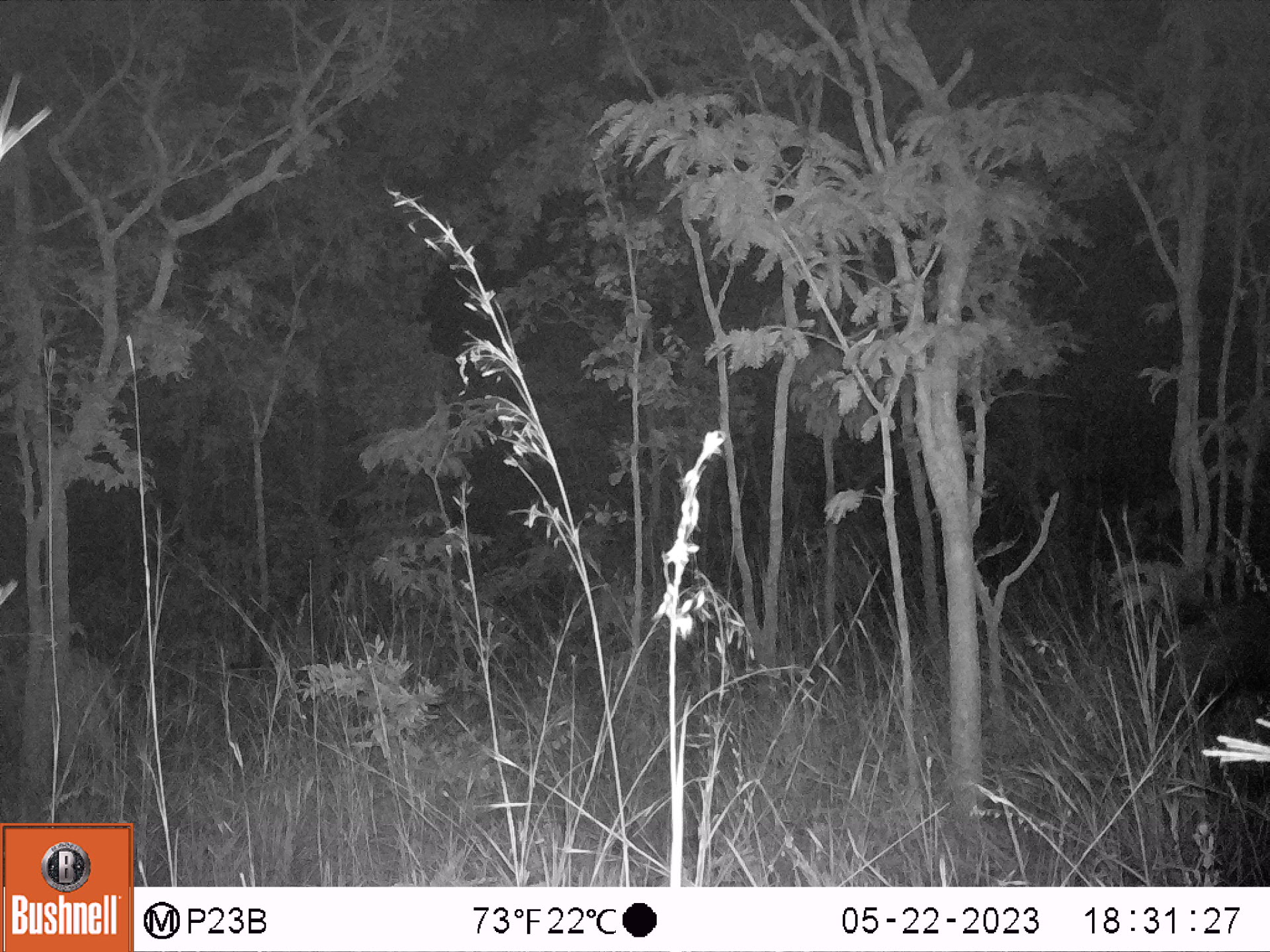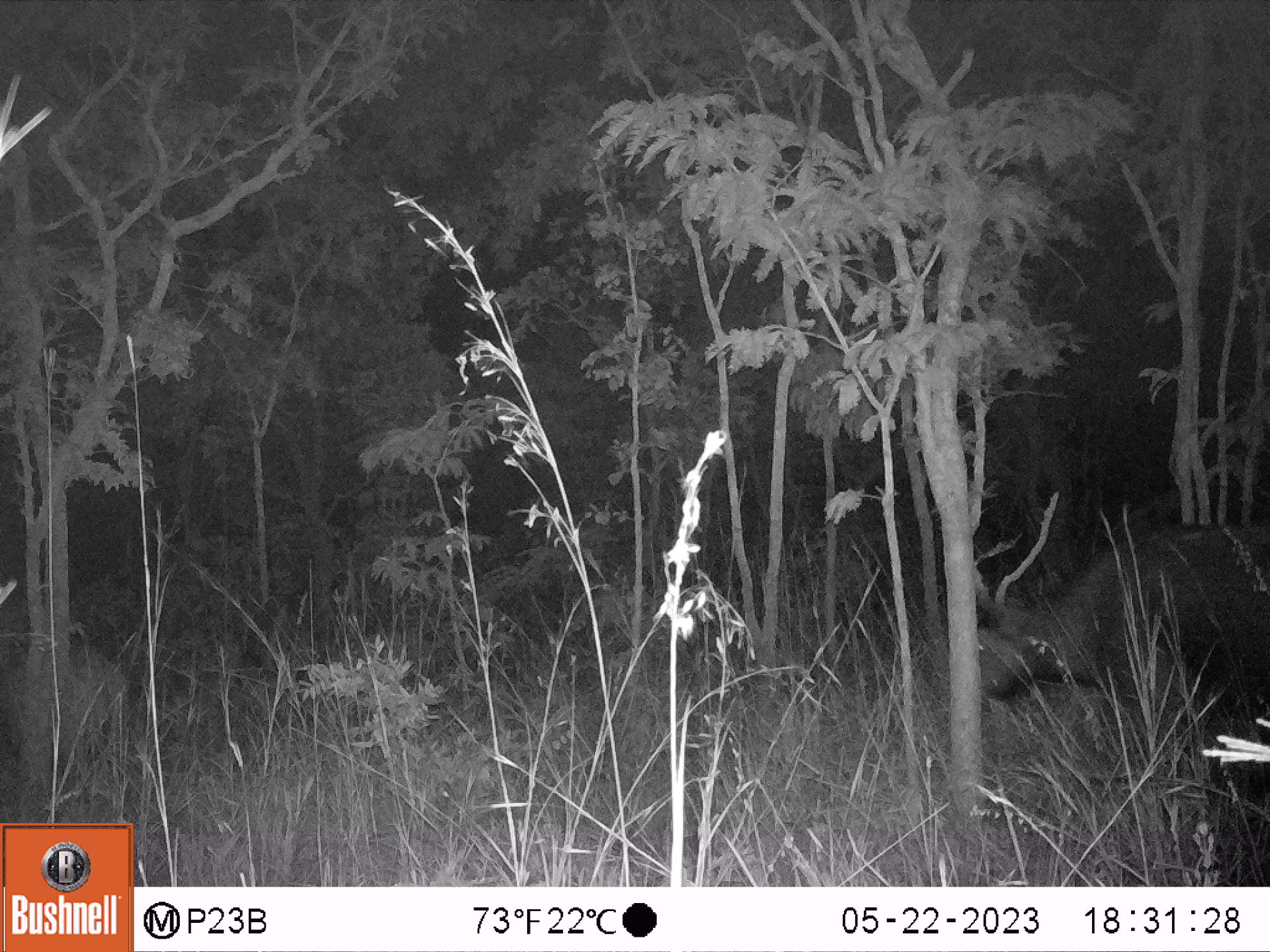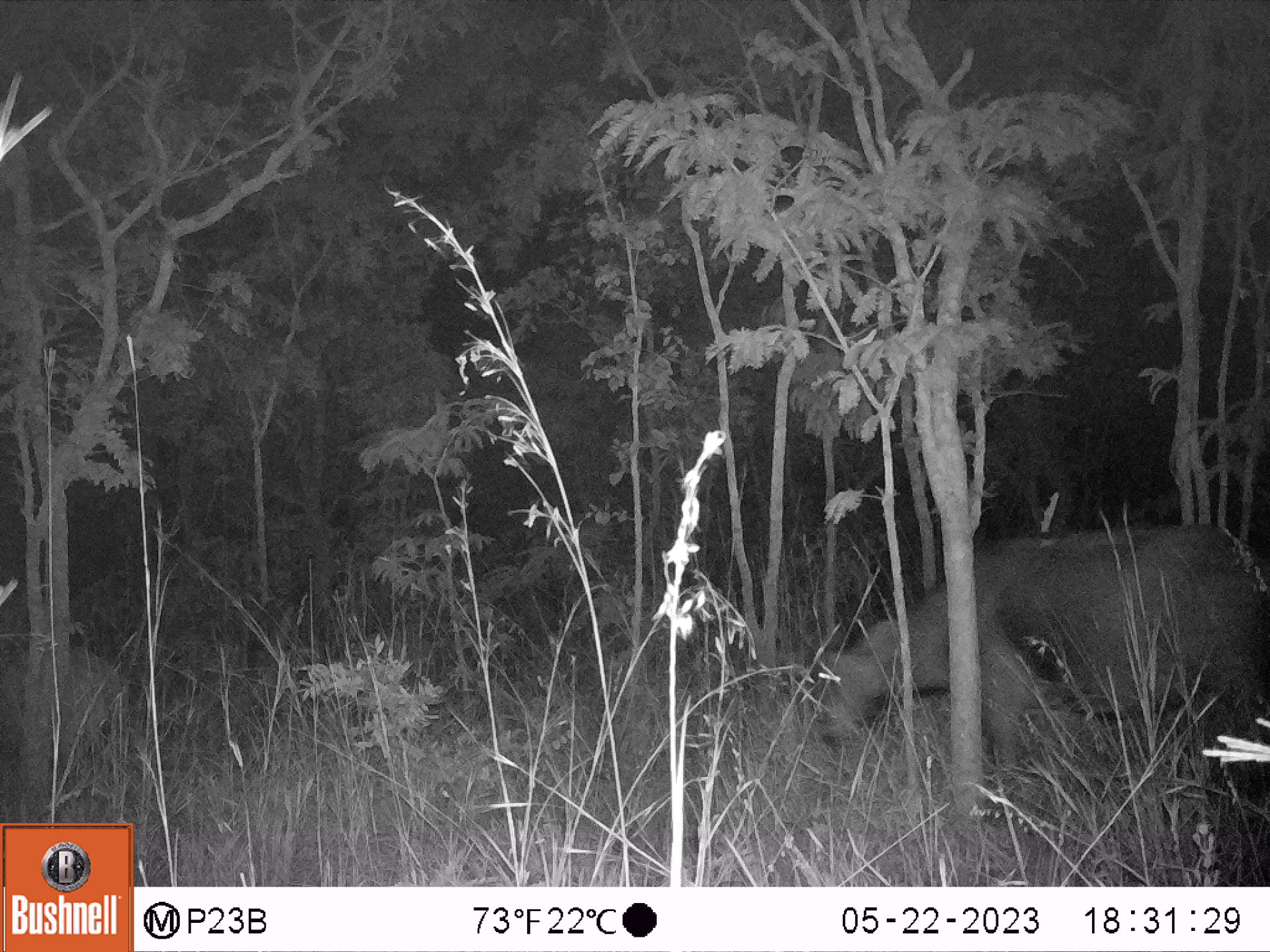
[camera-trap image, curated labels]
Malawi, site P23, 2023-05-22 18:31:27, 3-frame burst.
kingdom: Animalia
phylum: Chordata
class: Mammalia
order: Artiodactyla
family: Bovidae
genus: Syncerus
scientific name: Syncerus caffer caffer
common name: cape buffalo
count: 1